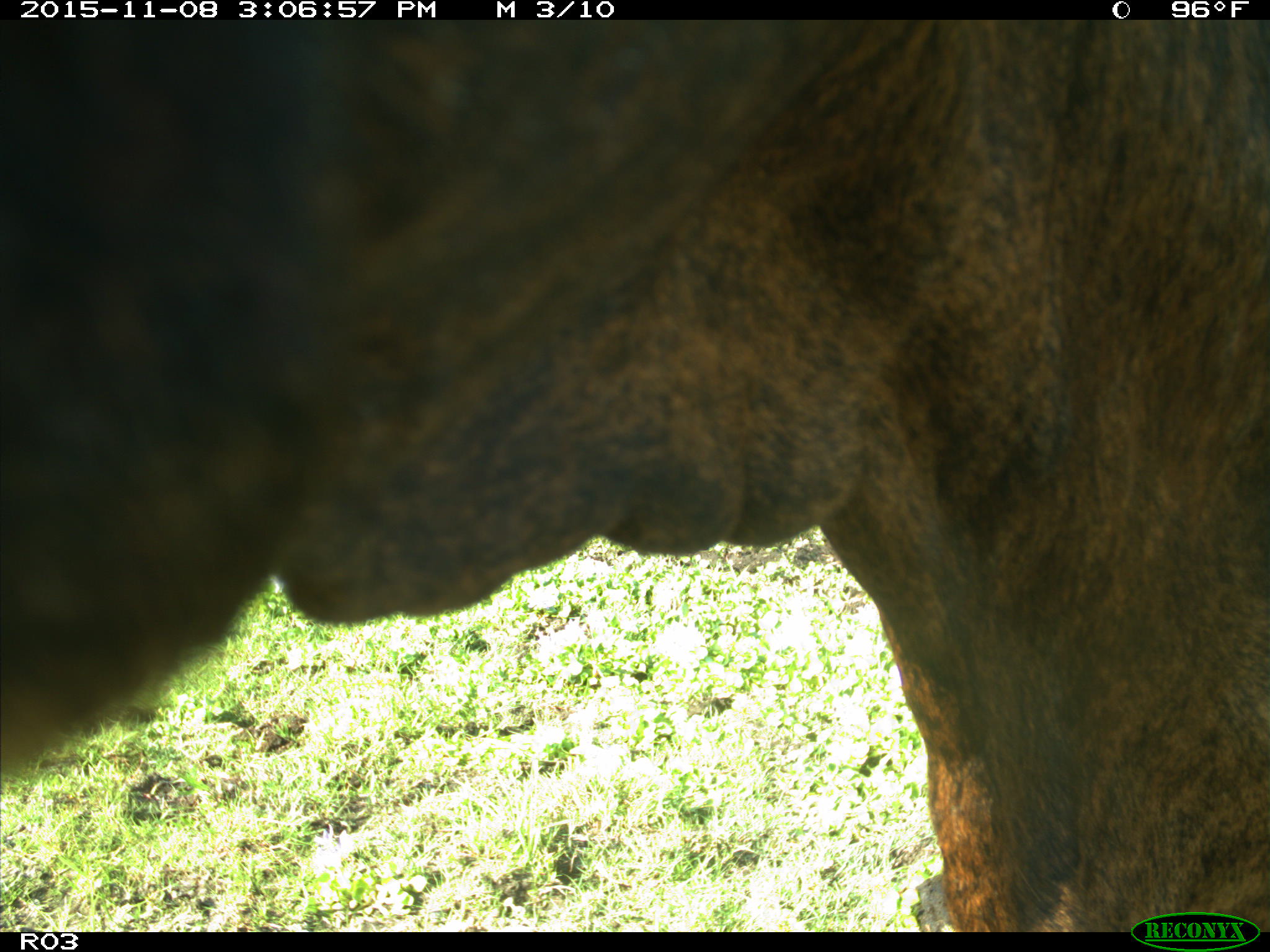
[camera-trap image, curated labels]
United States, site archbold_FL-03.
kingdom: Animalia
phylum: Chordata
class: Mammalia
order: Artiodactyla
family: Bovidae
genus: Bos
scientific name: Bos taurus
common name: domestic cow